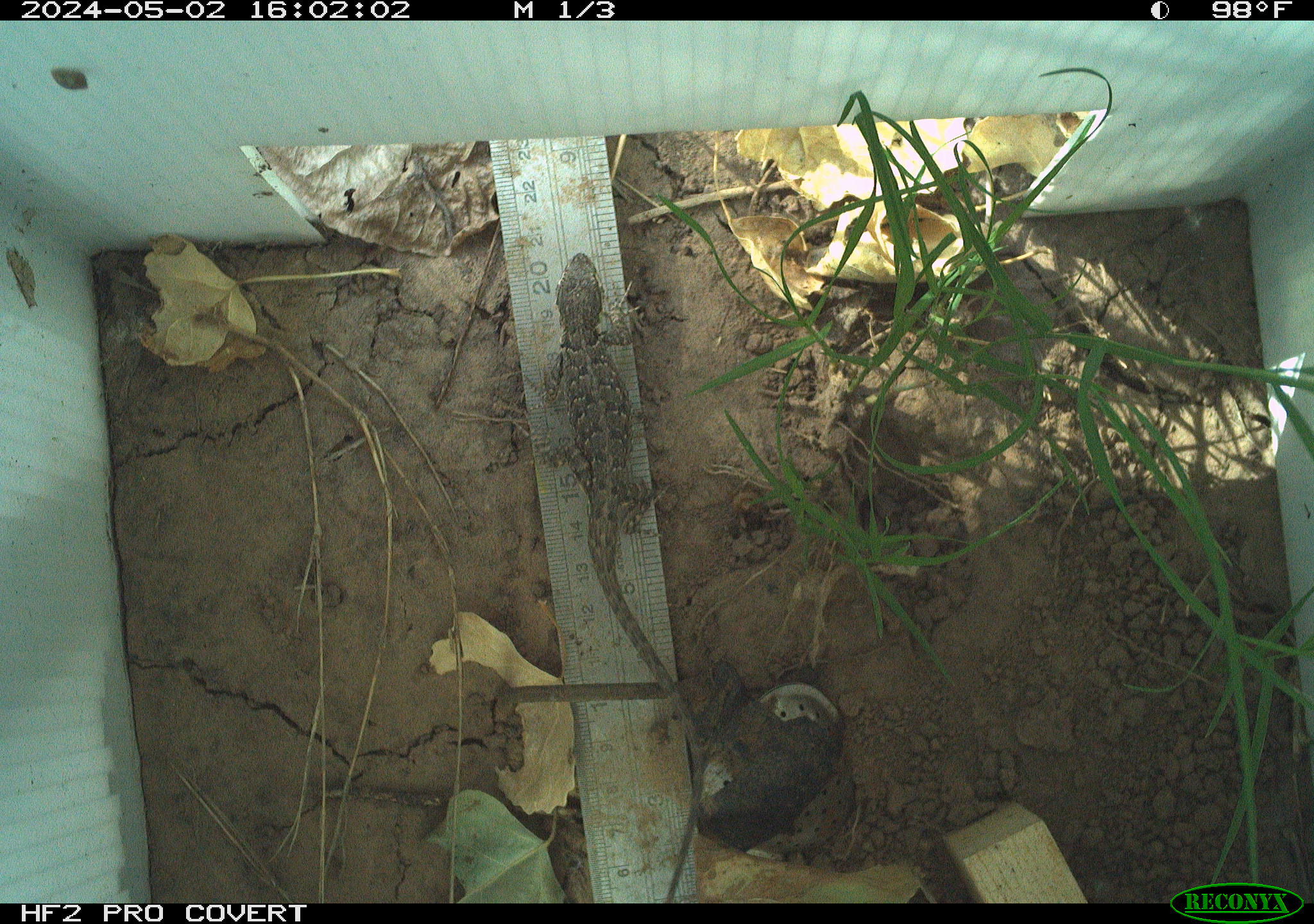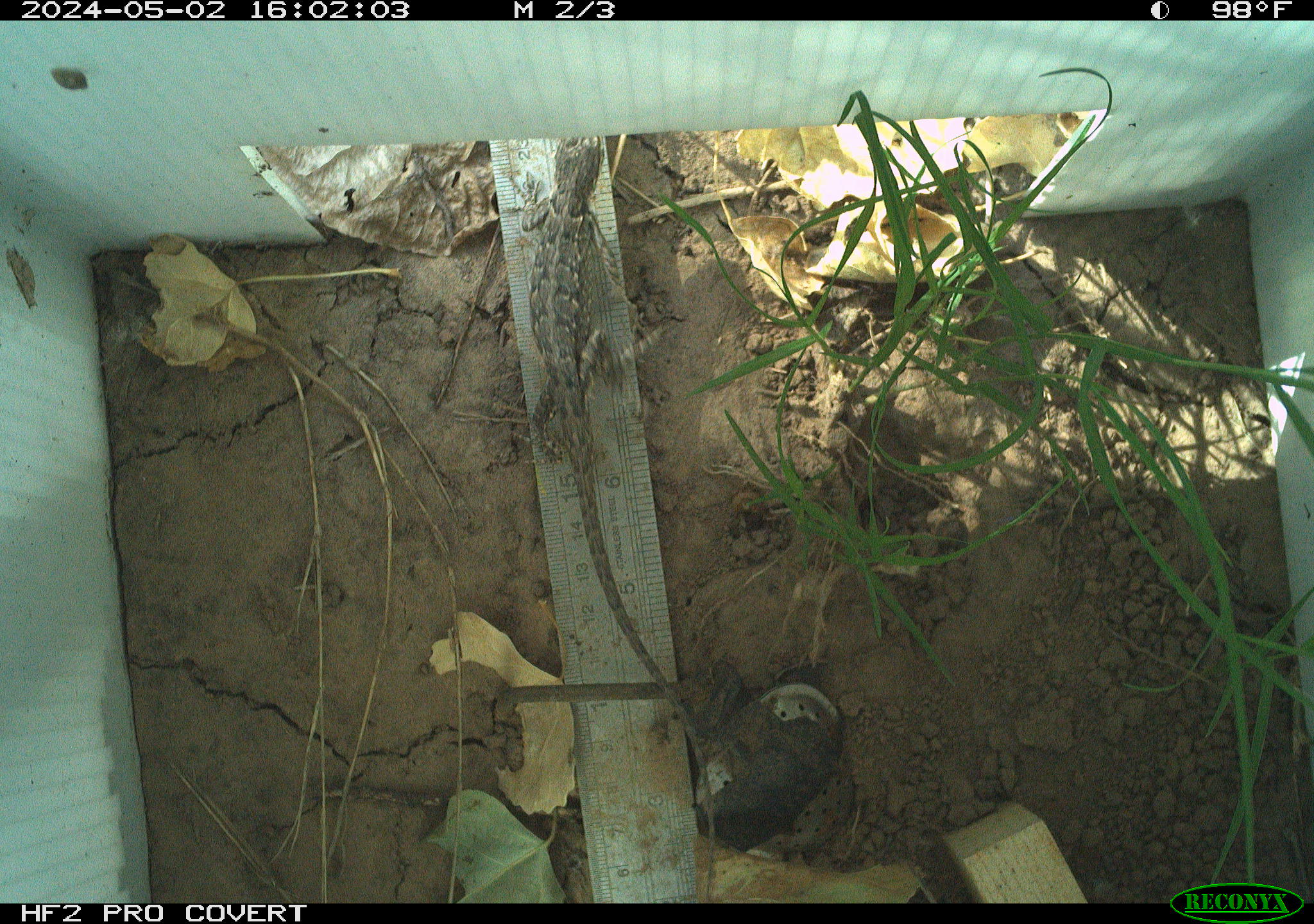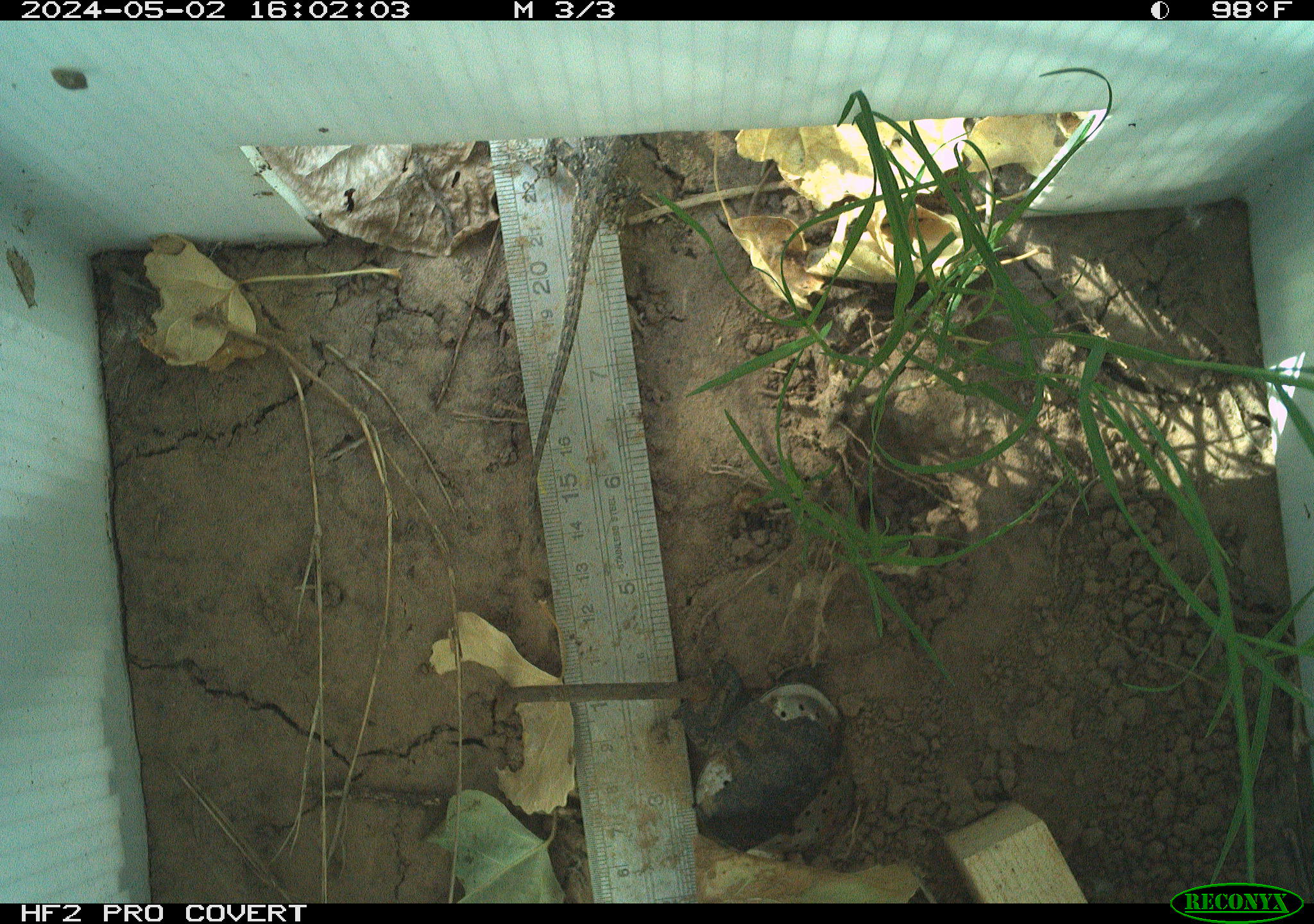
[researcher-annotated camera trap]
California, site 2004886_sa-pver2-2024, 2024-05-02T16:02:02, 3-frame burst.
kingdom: Animalia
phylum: Chordata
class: Reptilia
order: Squamata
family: Phrynosomatidae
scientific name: Phrynosomatidae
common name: phrynosomatid lizards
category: phrynosomatidae family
Phrynosomatidae family (phrynosomatid lizards) (Phrynosomatidae).